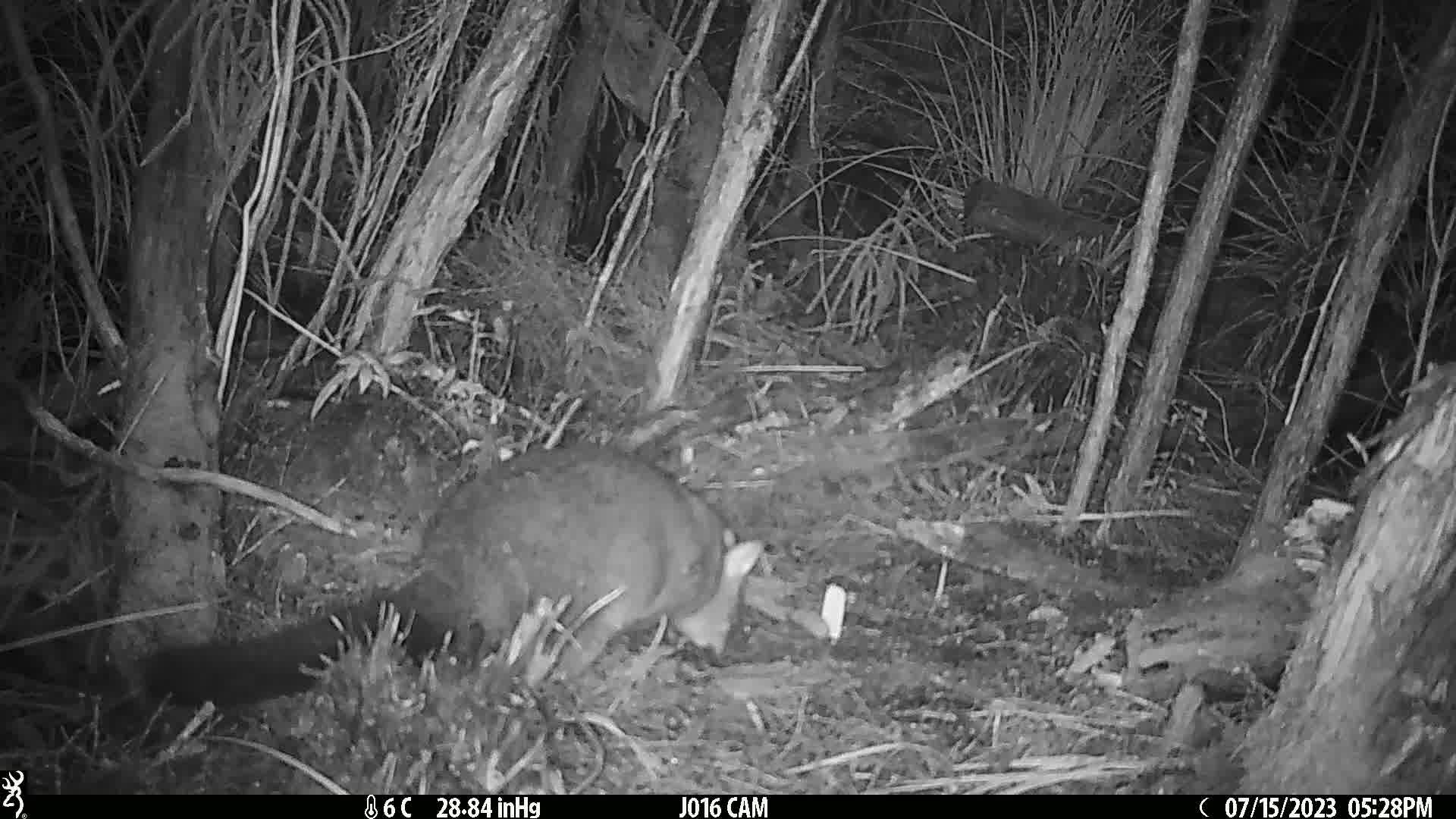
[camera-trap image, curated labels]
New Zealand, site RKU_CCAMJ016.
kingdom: Animalia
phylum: Chordata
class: Mammalia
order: Diprotodontia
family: Phalangeridae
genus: Trichosurus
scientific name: Trichosurus vulpecula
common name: common brushtail possum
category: possum